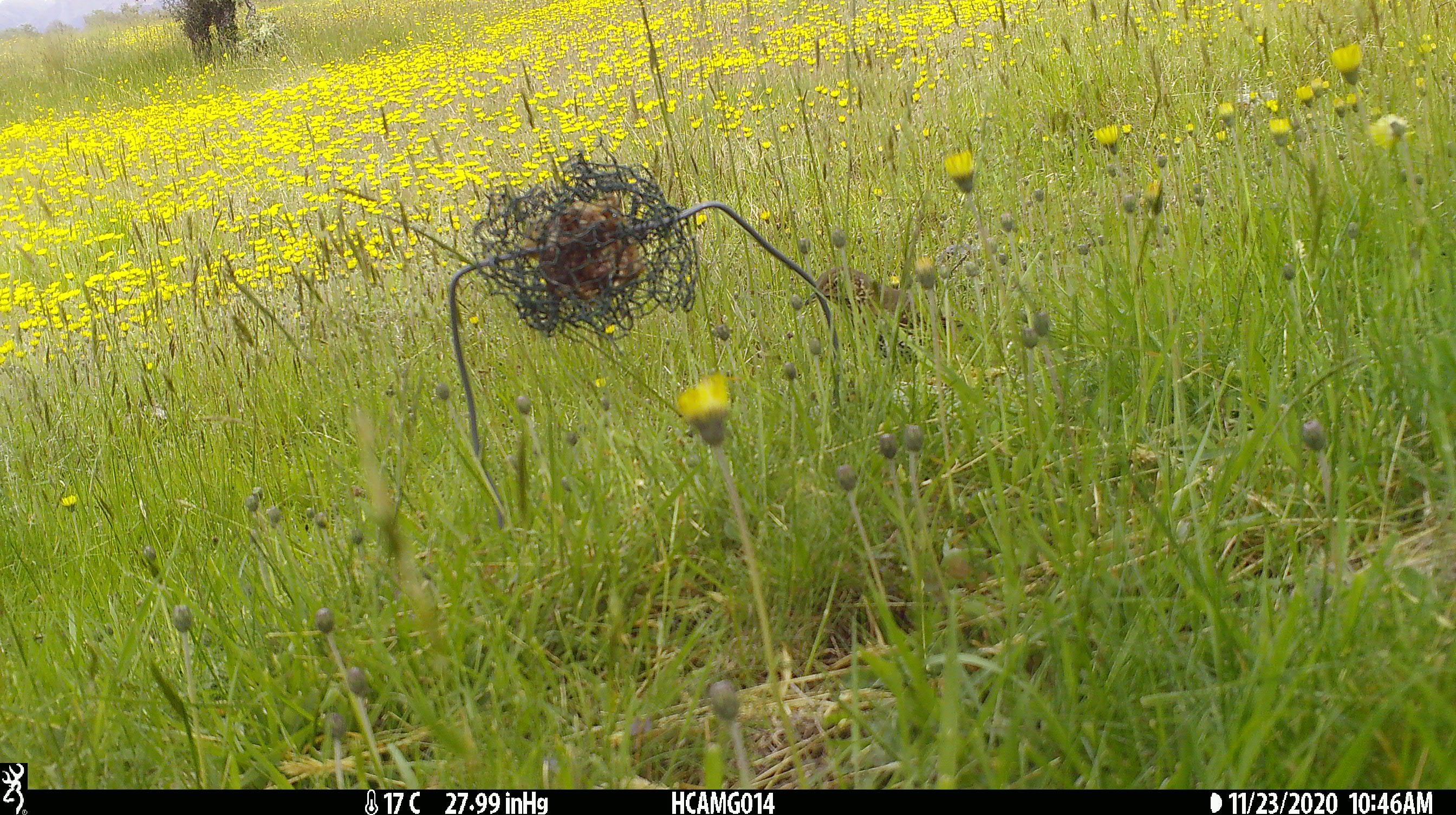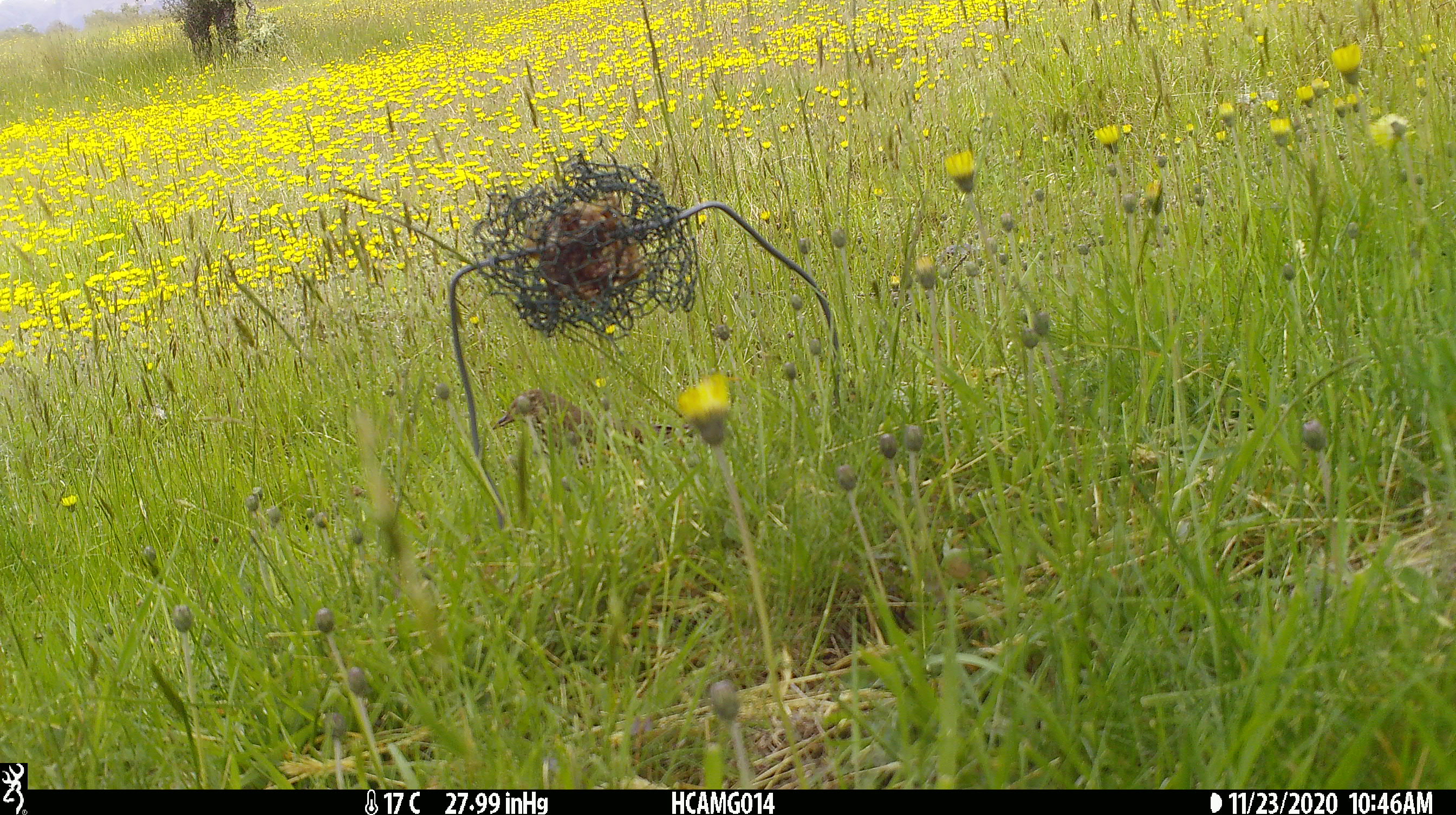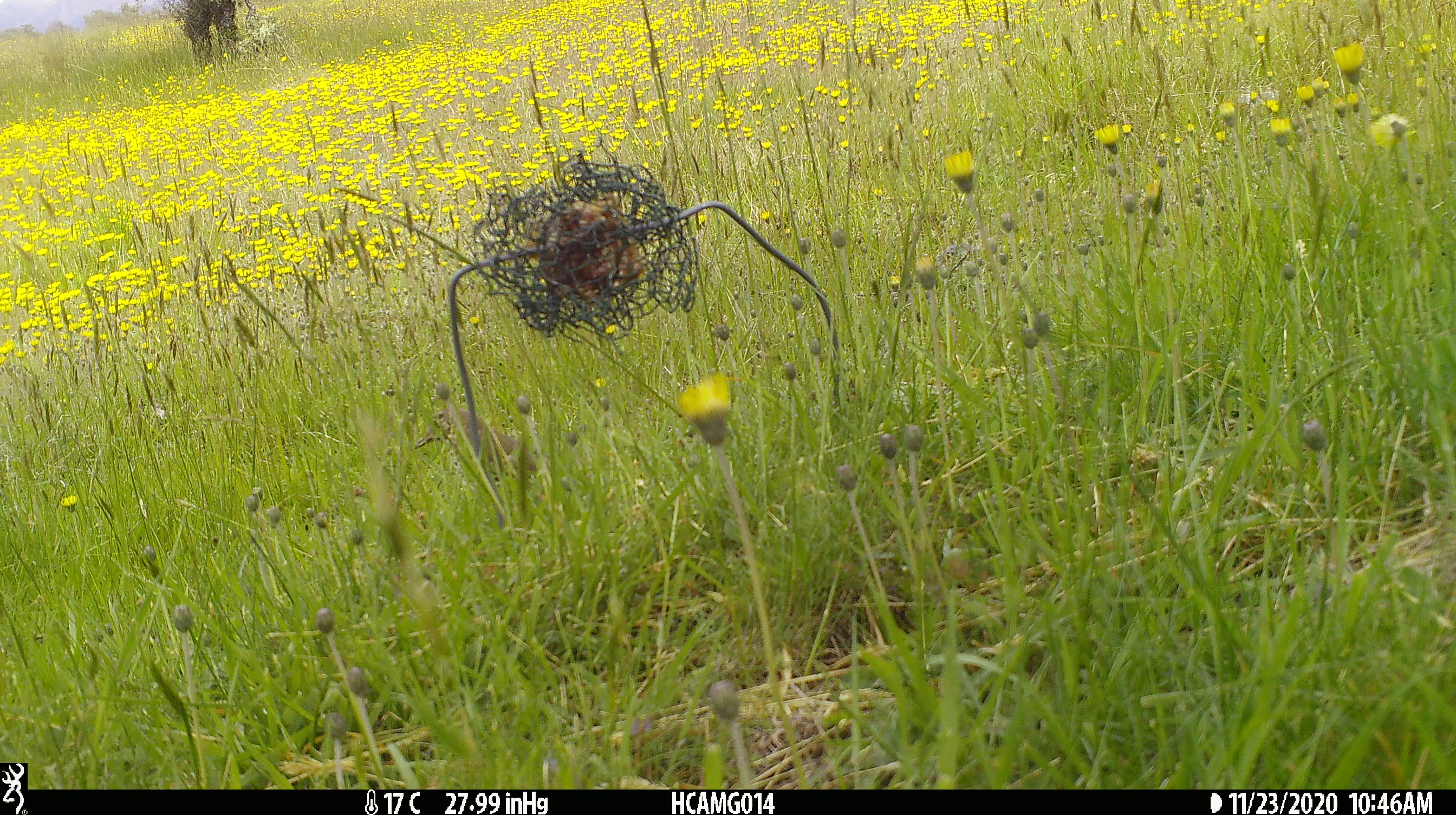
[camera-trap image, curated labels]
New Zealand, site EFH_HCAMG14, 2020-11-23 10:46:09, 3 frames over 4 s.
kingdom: Animalia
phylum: Chordata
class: Aves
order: Passeriformes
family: Turdidae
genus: Turdus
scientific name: Turdus philomelos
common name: song thrush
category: thrush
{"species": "thrush (song thrush) (Turdus philomelos)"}